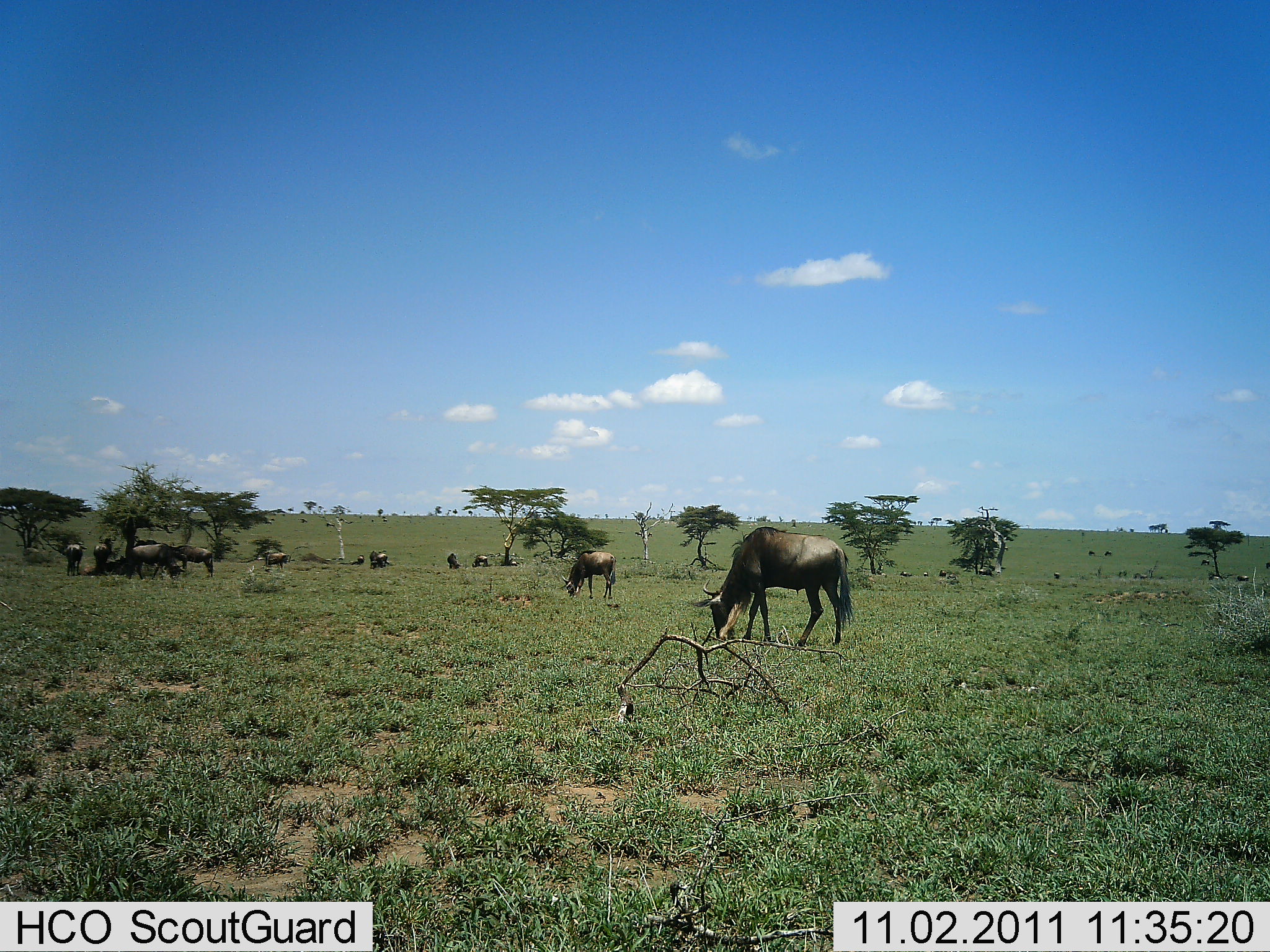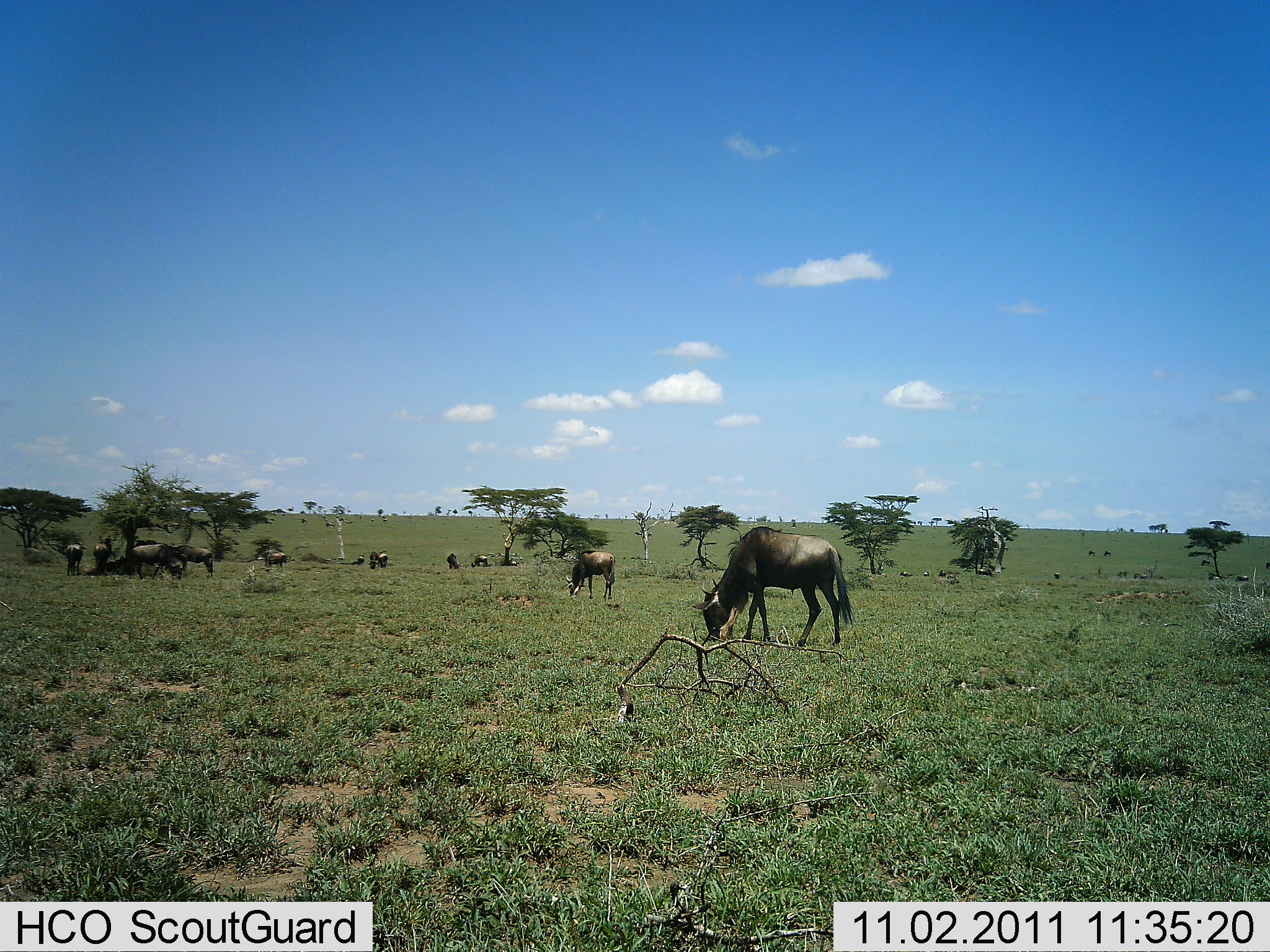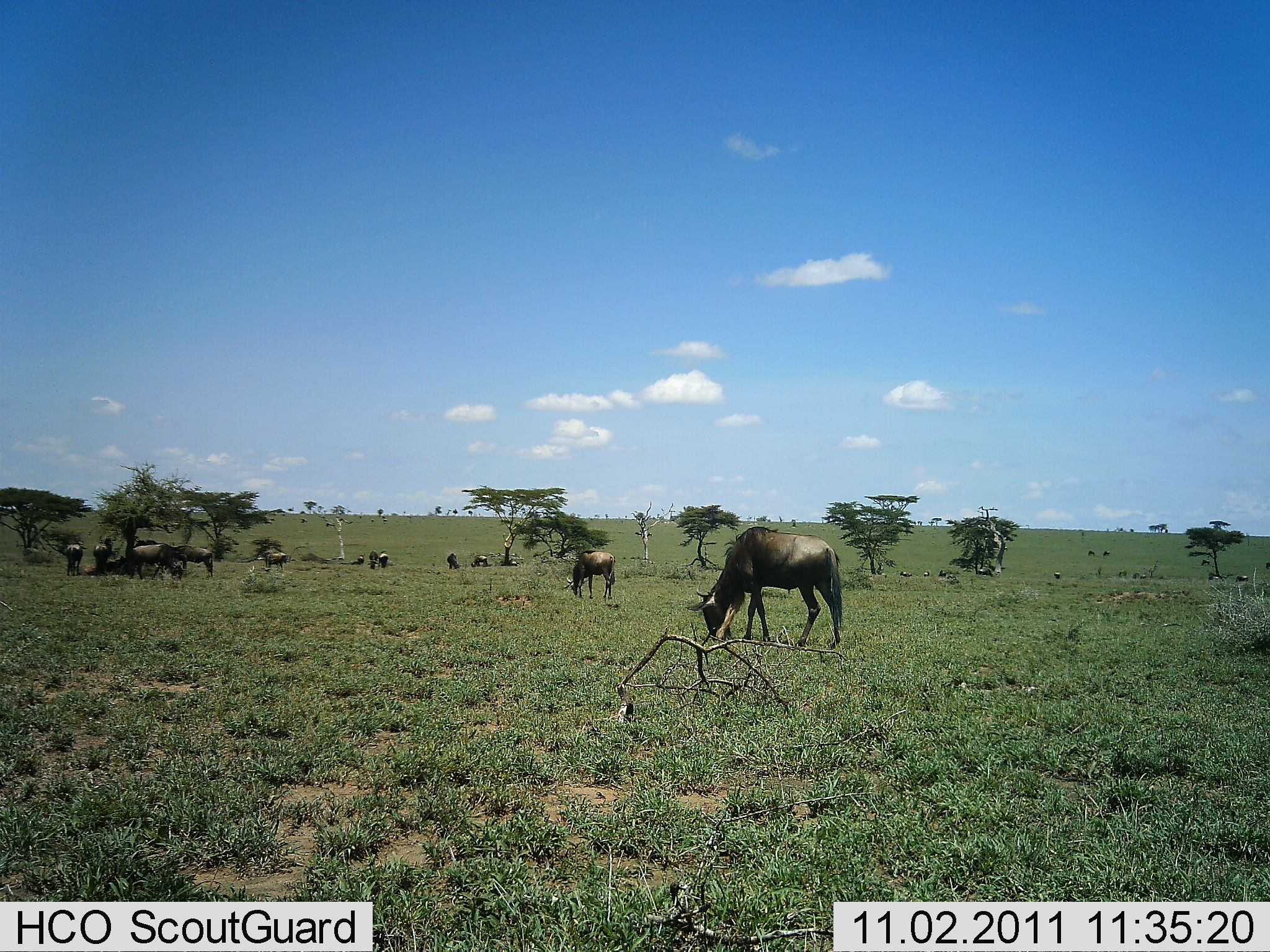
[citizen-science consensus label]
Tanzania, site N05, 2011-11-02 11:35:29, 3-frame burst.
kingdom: Animalia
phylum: Chordata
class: Mammalia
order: Artiodactyla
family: Bovidae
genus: Connochaetes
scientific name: Connochaetes taurinus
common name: blue wildebeest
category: wildebeest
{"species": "wildebeest (blue wildebeest) (Connochaetes taurinus)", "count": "11-50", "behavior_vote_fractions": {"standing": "73%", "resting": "0%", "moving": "9%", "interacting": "9%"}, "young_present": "0%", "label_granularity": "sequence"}